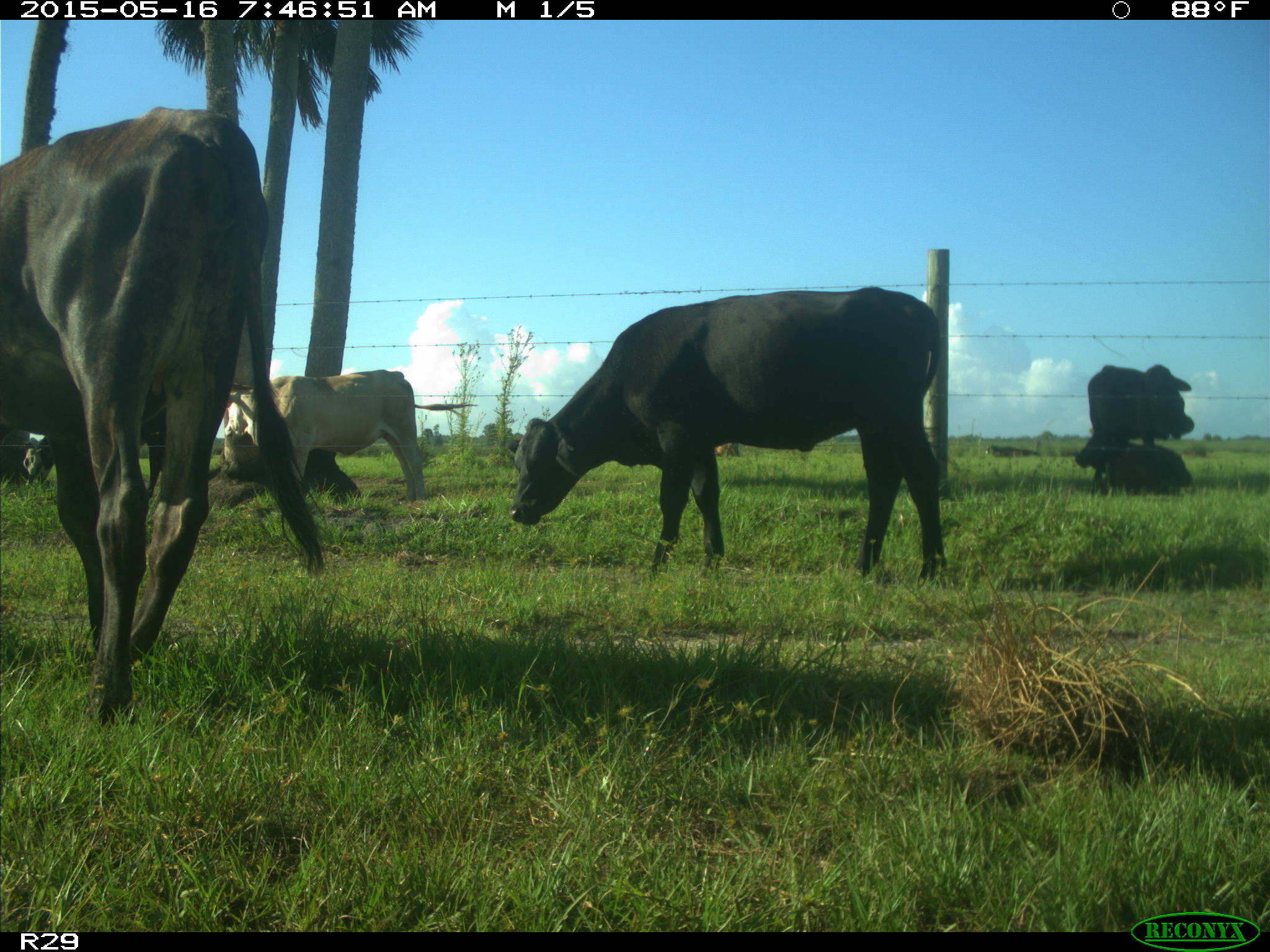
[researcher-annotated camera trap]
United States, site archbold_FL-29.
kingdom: Animalia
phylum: Chordata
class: Mammalia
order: Artiodactyla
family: Bovidae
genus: Bos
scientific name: Bos taurus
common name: domestic cow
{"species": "Bos taurus (domestic cow)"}